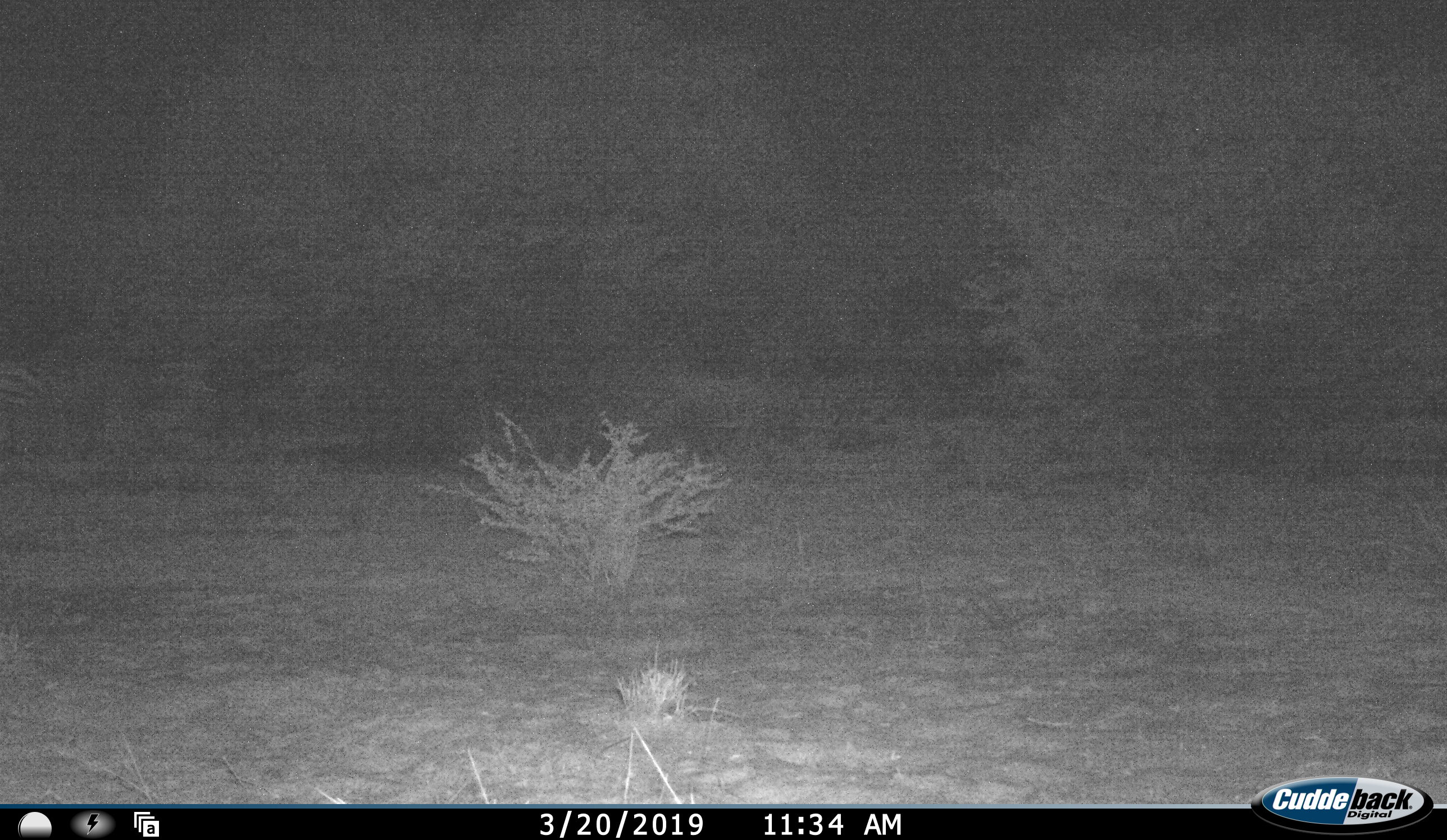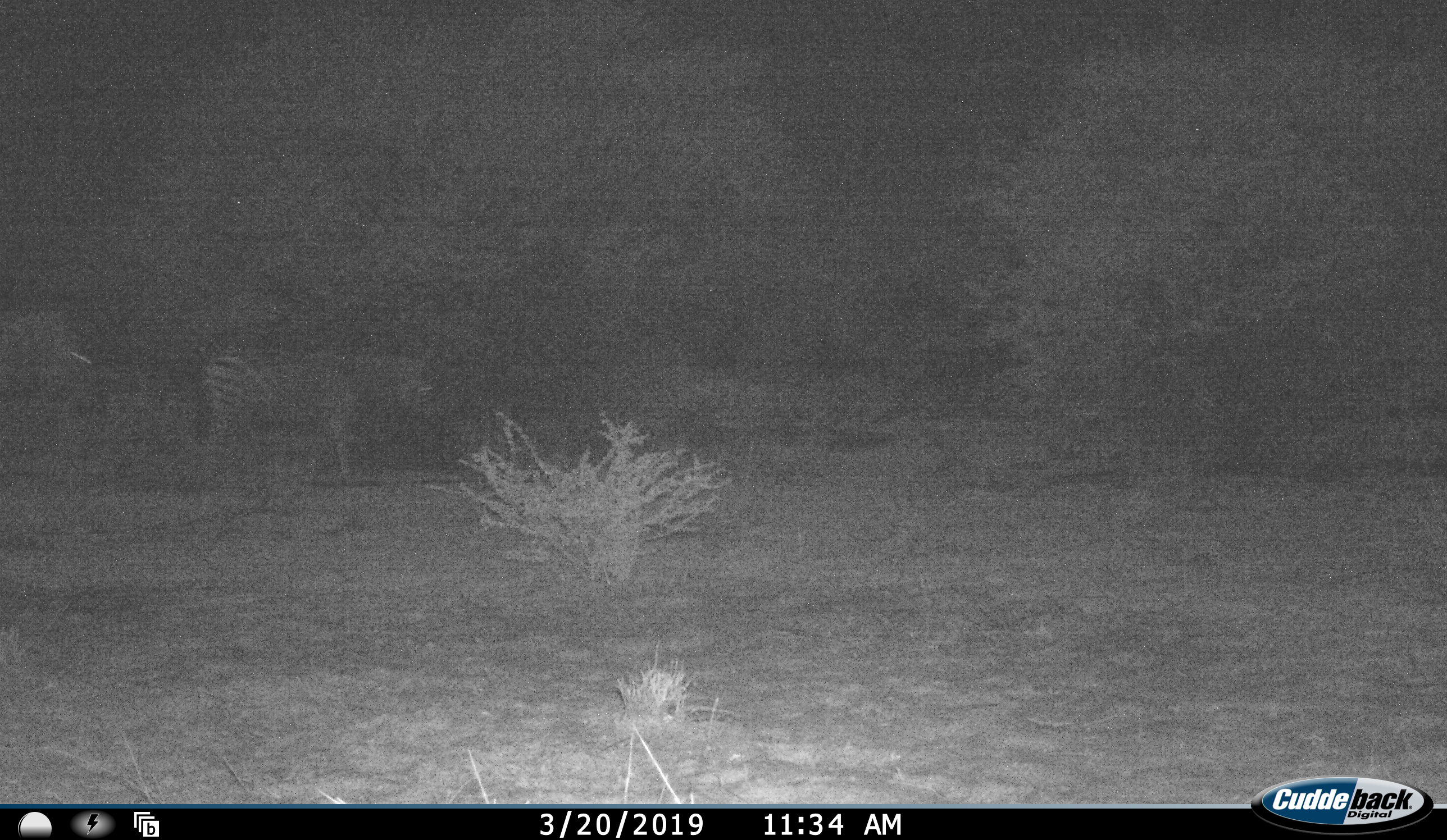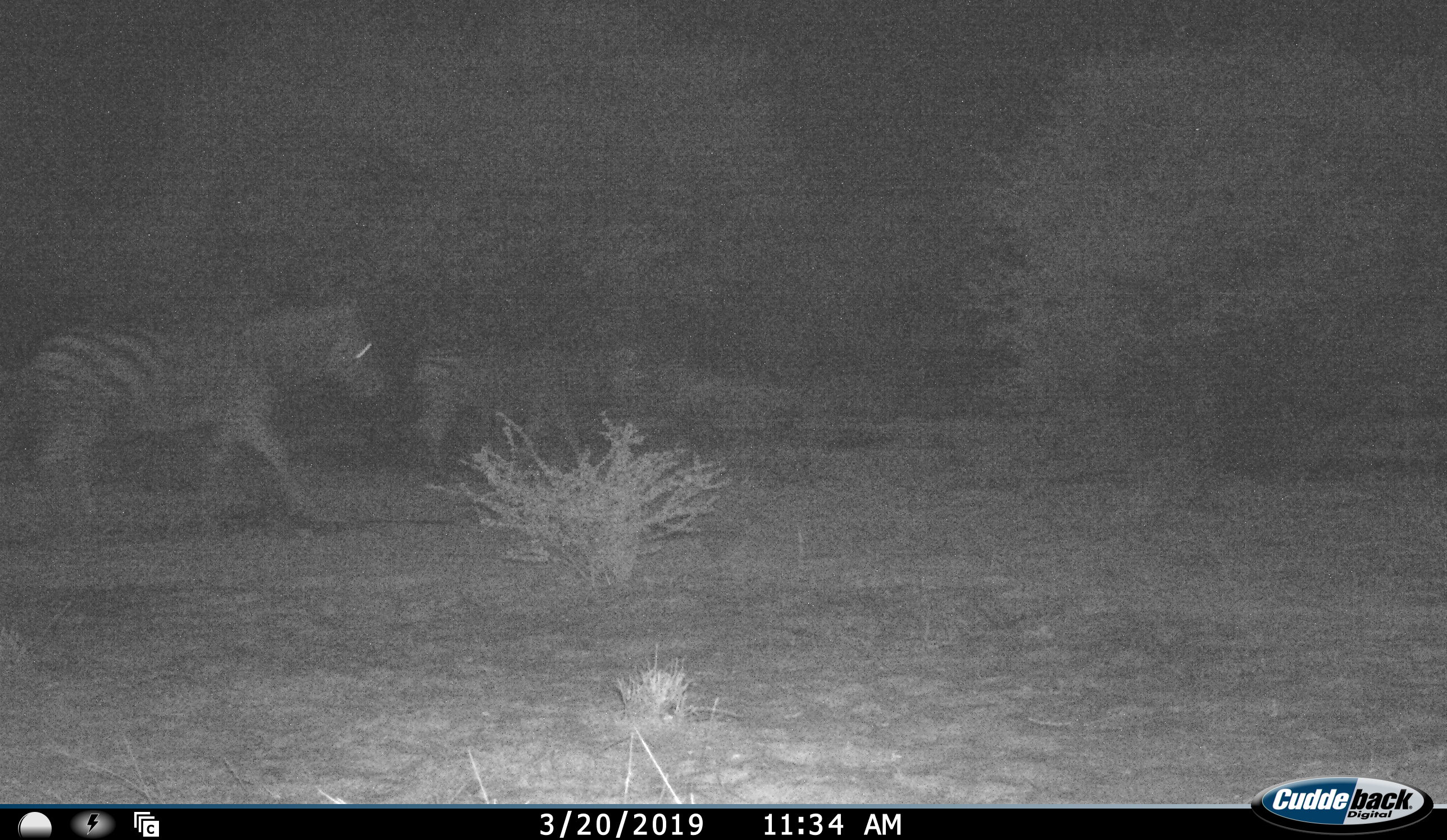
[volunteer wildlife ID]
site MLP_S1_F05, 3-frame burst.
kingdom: Animalia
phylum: Chordata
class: Mammalia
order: Perissodactyla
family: Equidae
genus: Equus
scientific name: Equus quagga burchellii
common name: burchell's zebra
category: zebraburchells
Zebraburchells (burchell's zebra) (Equus quagga burchellii), count 2. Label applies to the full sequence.